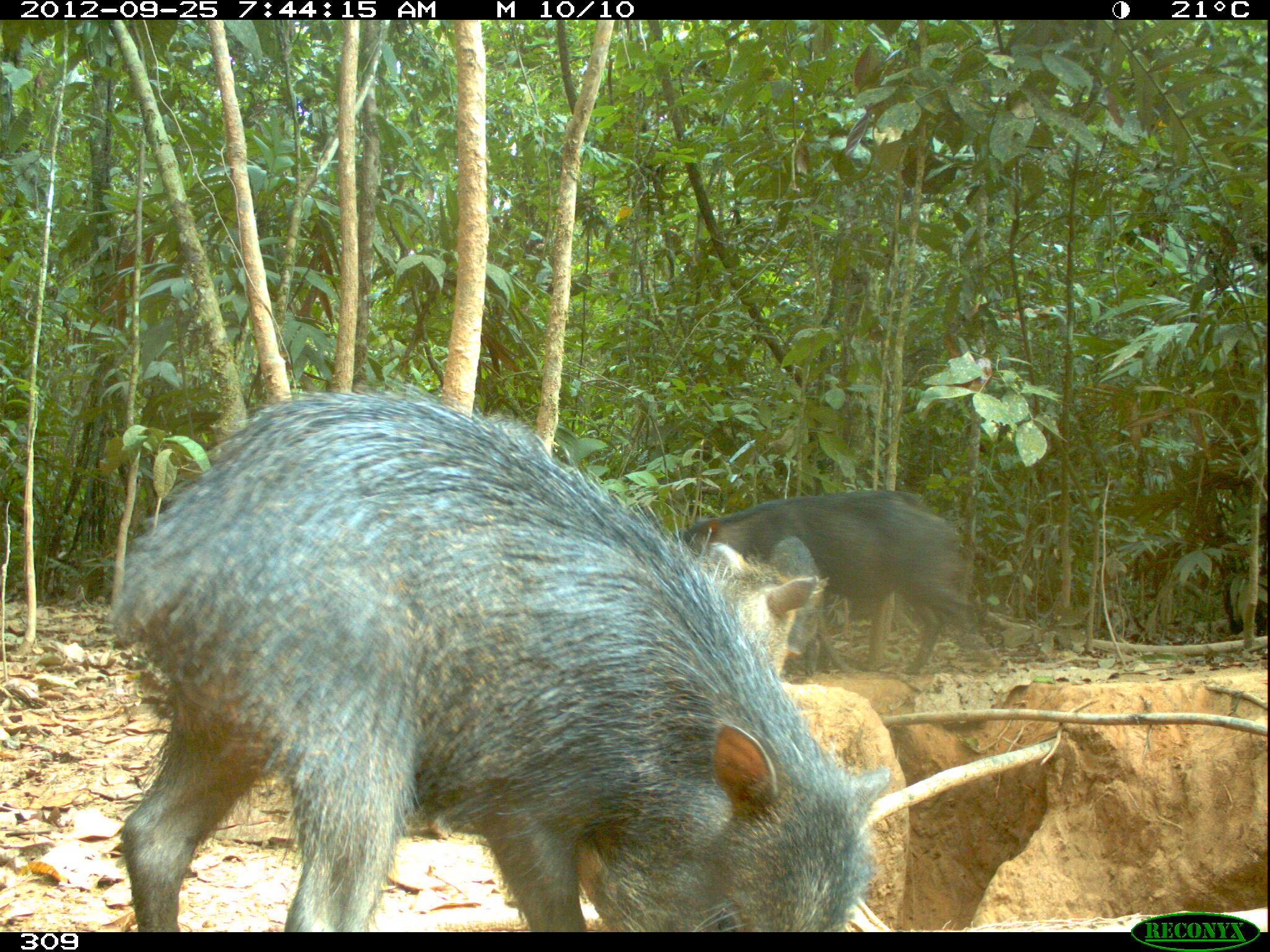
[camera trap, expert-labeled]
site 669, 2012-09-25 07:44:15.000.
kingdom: Animalia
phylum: Chordata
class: Mammalia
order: Artiodactyla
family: Tayassuidae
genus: Tayassu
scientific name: Tayassu pecari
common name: white-lipped peccary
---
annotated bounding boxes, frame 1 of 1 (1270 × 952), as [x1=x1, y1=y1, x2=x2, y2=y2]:
tayassu pecari: [x1=113, y1=389, x2=891, y2=930]; [x1=485, y1=413, x2=816, y2=675]; [x1=673, y1=489, x2=999, y2=674]; [x1=765, y1=537, x2=856, y2=675]